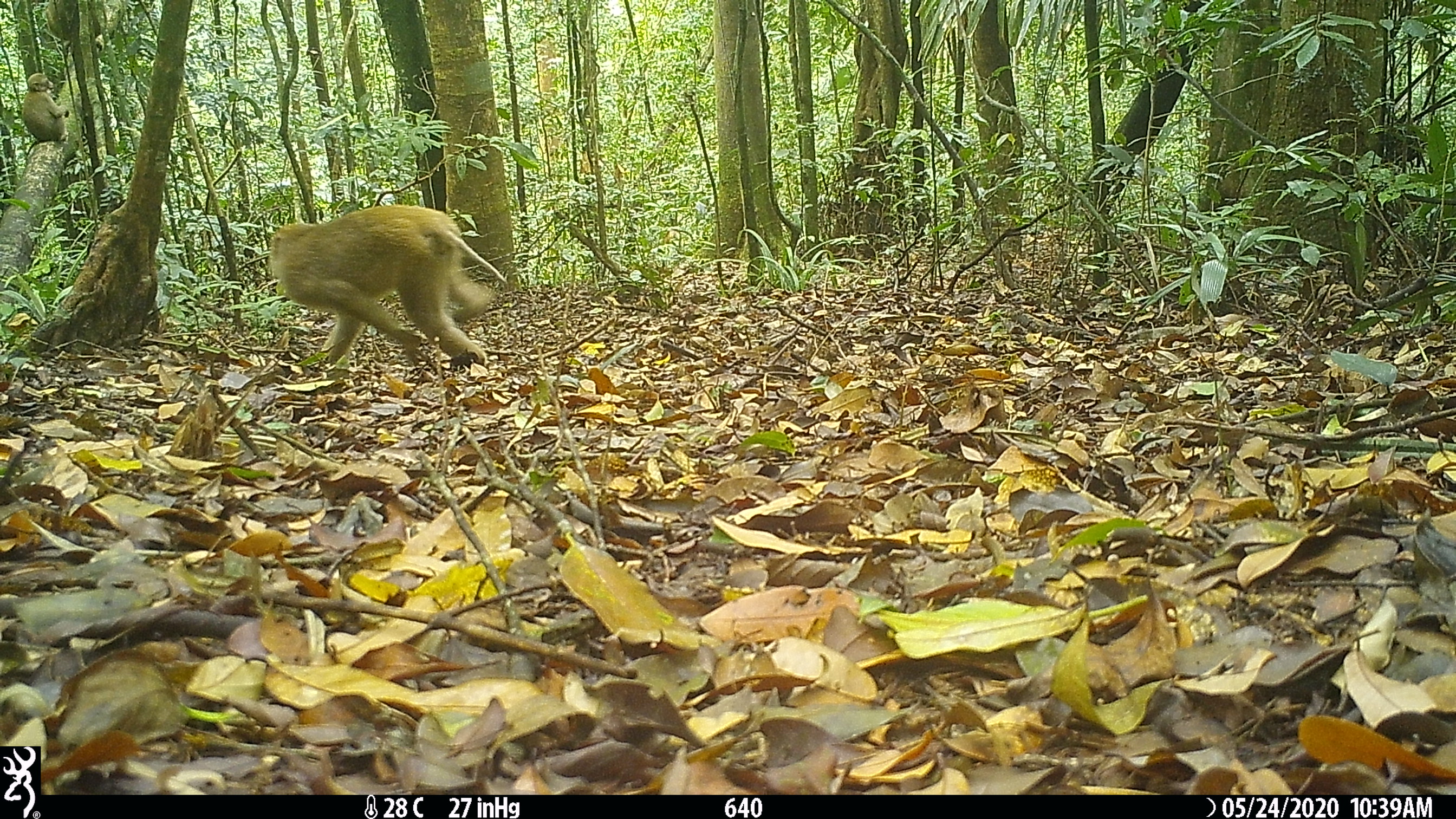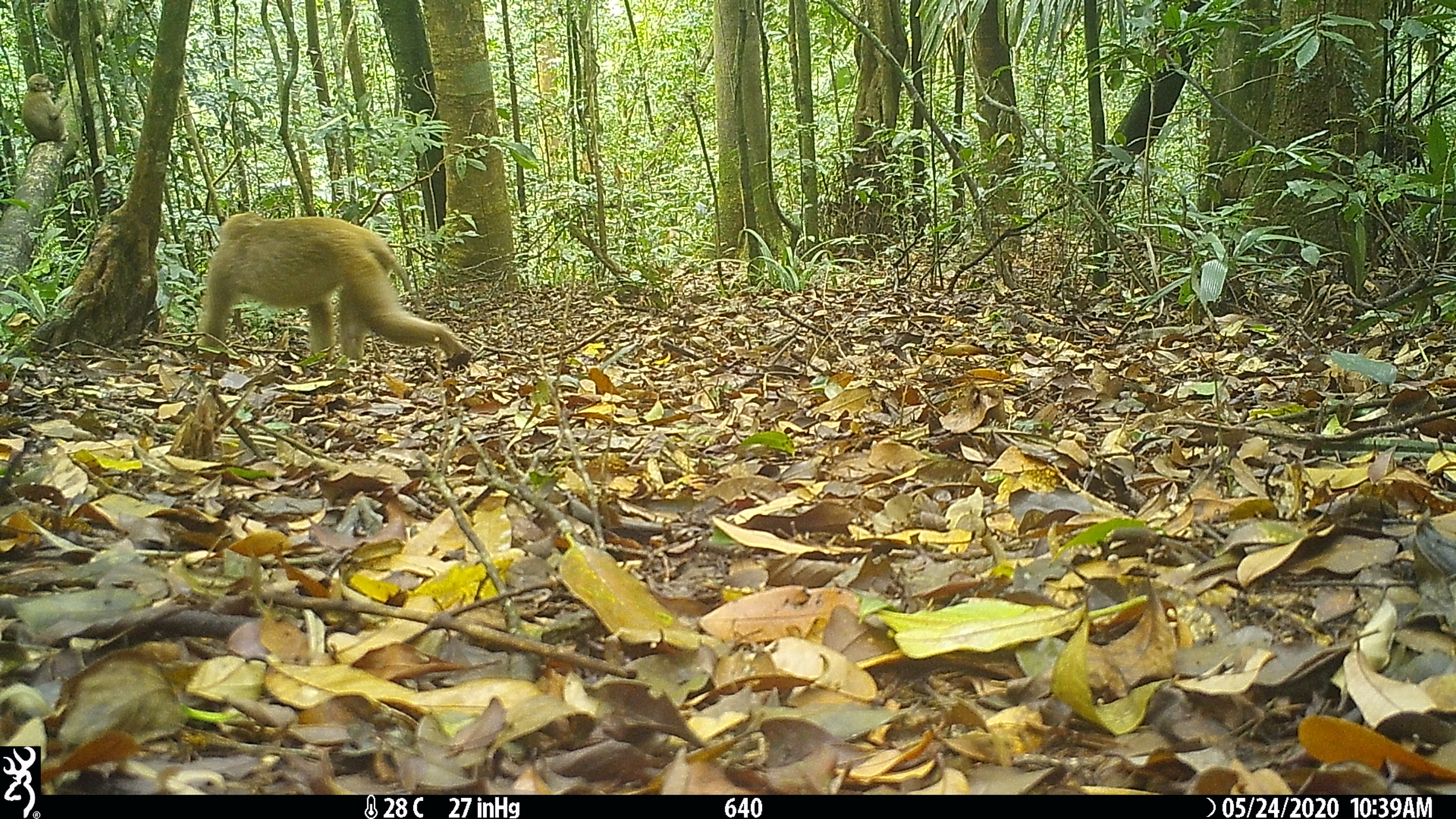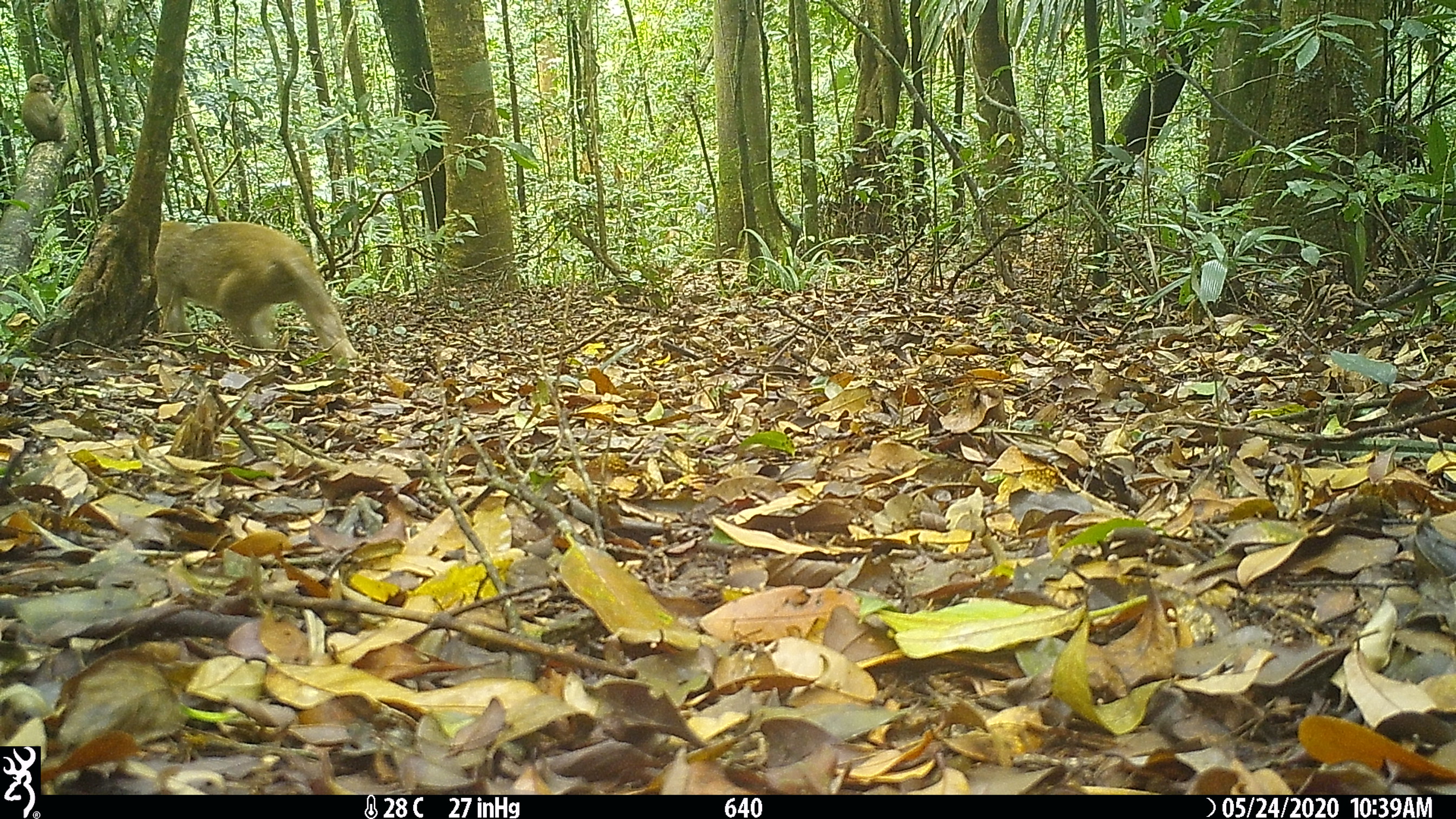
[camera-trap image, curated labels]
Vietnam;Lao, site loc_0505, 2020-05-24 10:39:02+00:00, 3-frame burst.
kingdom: Animalia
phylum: Chordata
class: Mammalia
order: Primates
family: Cercopithecidae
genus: Macaca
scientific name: Macaca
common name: macaques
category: assam or rhesus macaque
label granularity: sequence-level